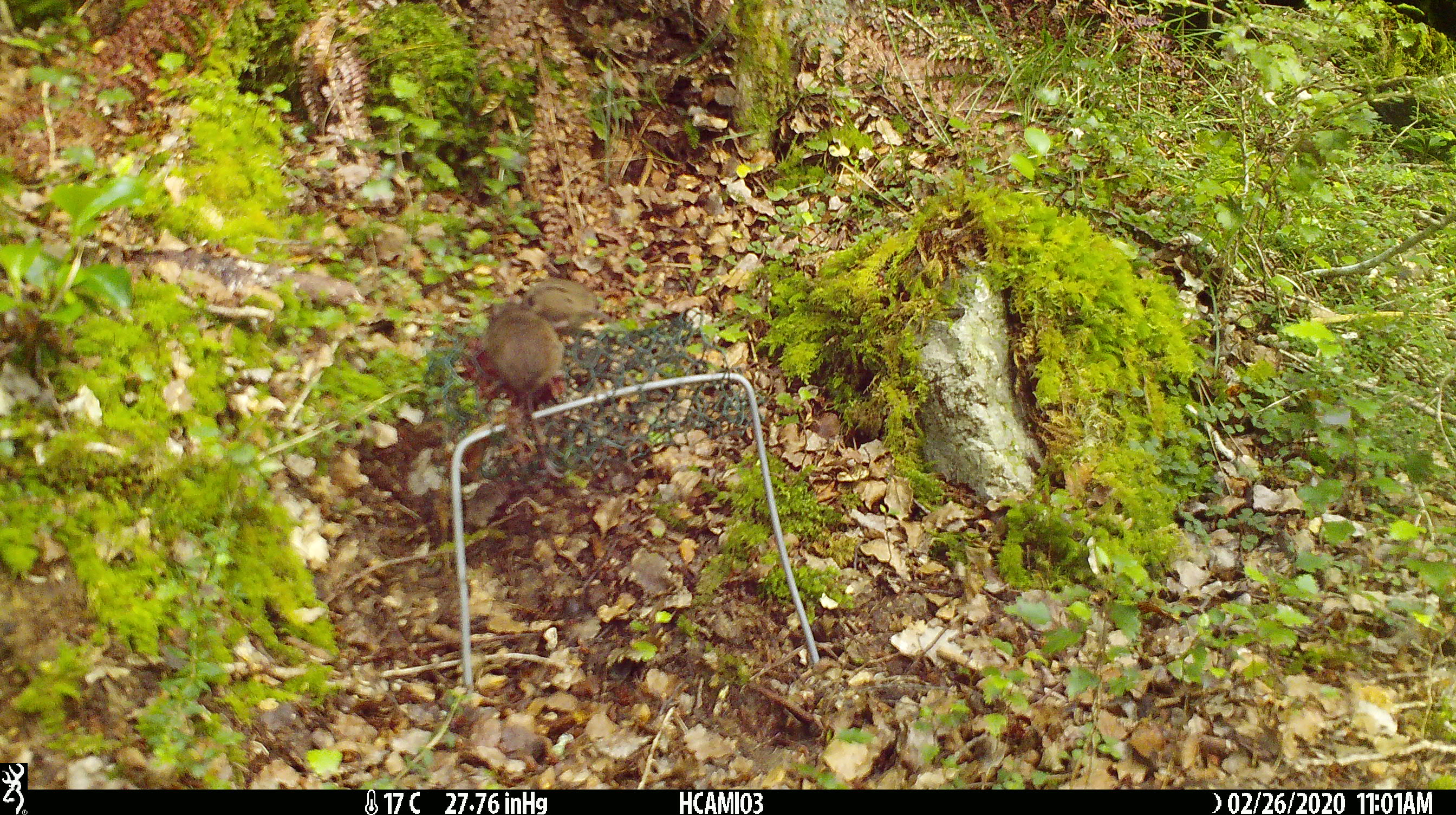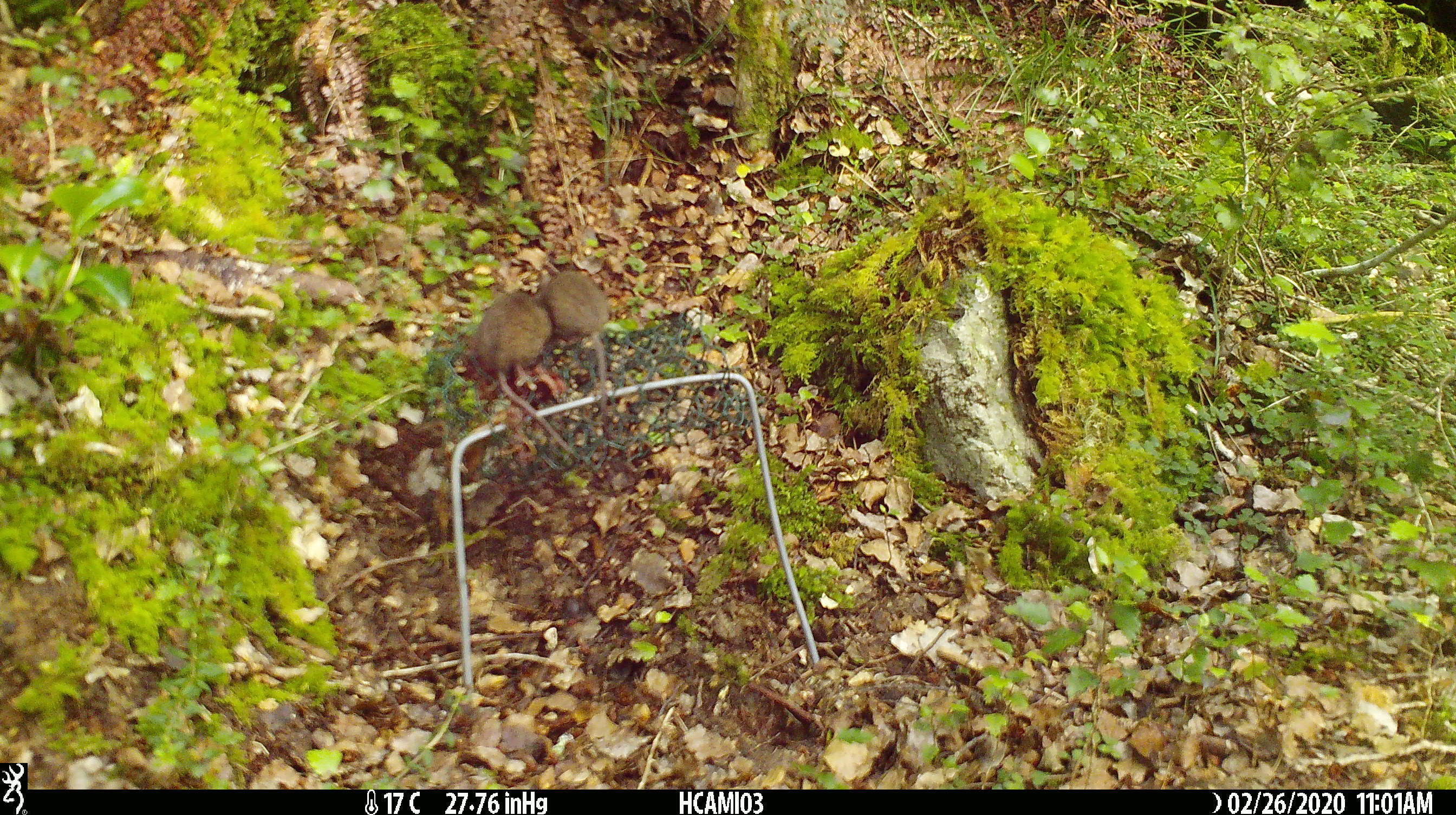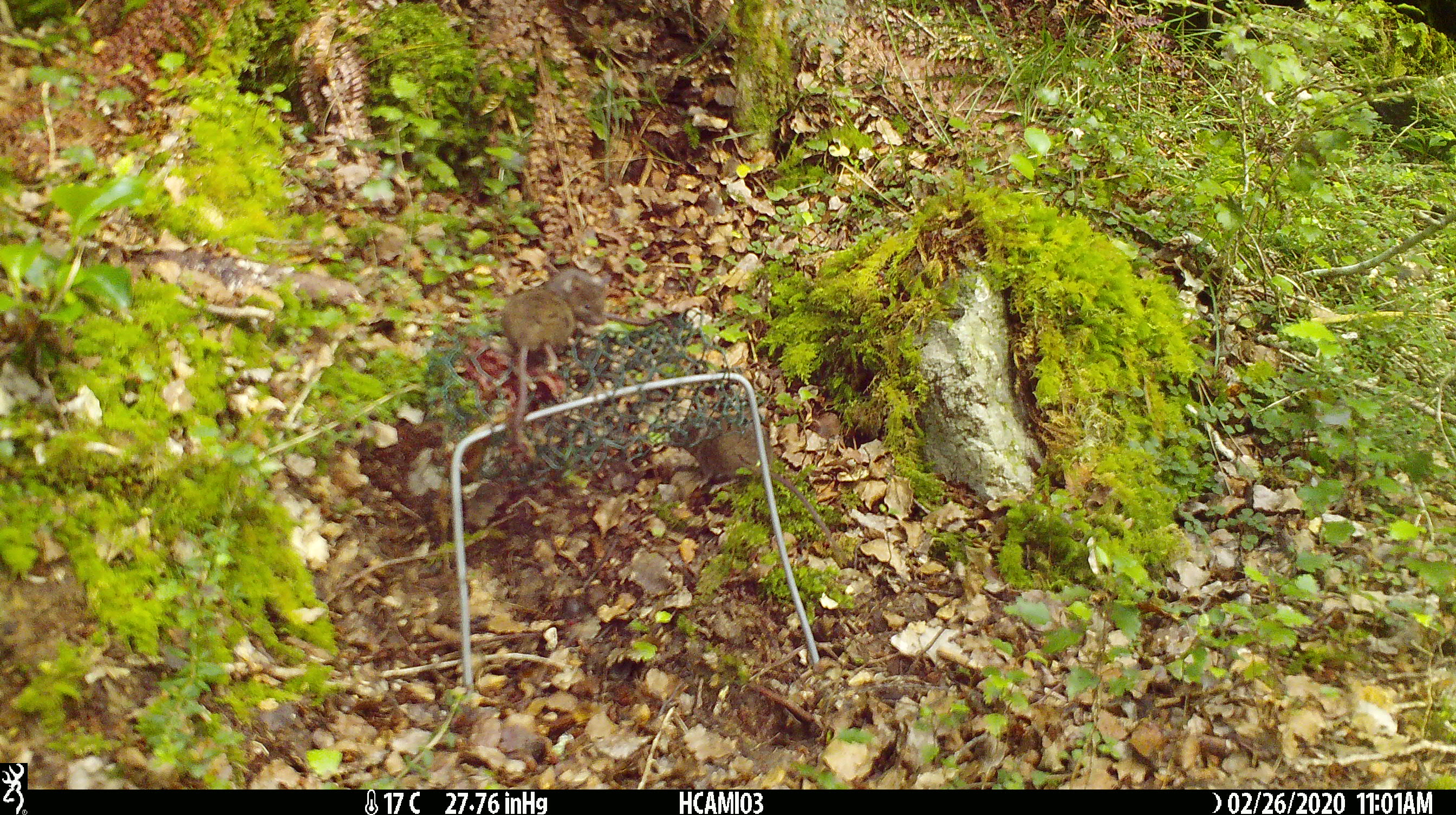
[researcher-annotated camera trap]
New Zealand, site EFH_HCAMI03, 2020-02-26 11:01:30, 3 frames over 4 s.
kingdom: Animalia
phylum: Chordata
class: Mammalia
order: Rodentia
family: Muridae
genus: Mus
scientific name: Mus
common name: mouse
Mouse (Mus).